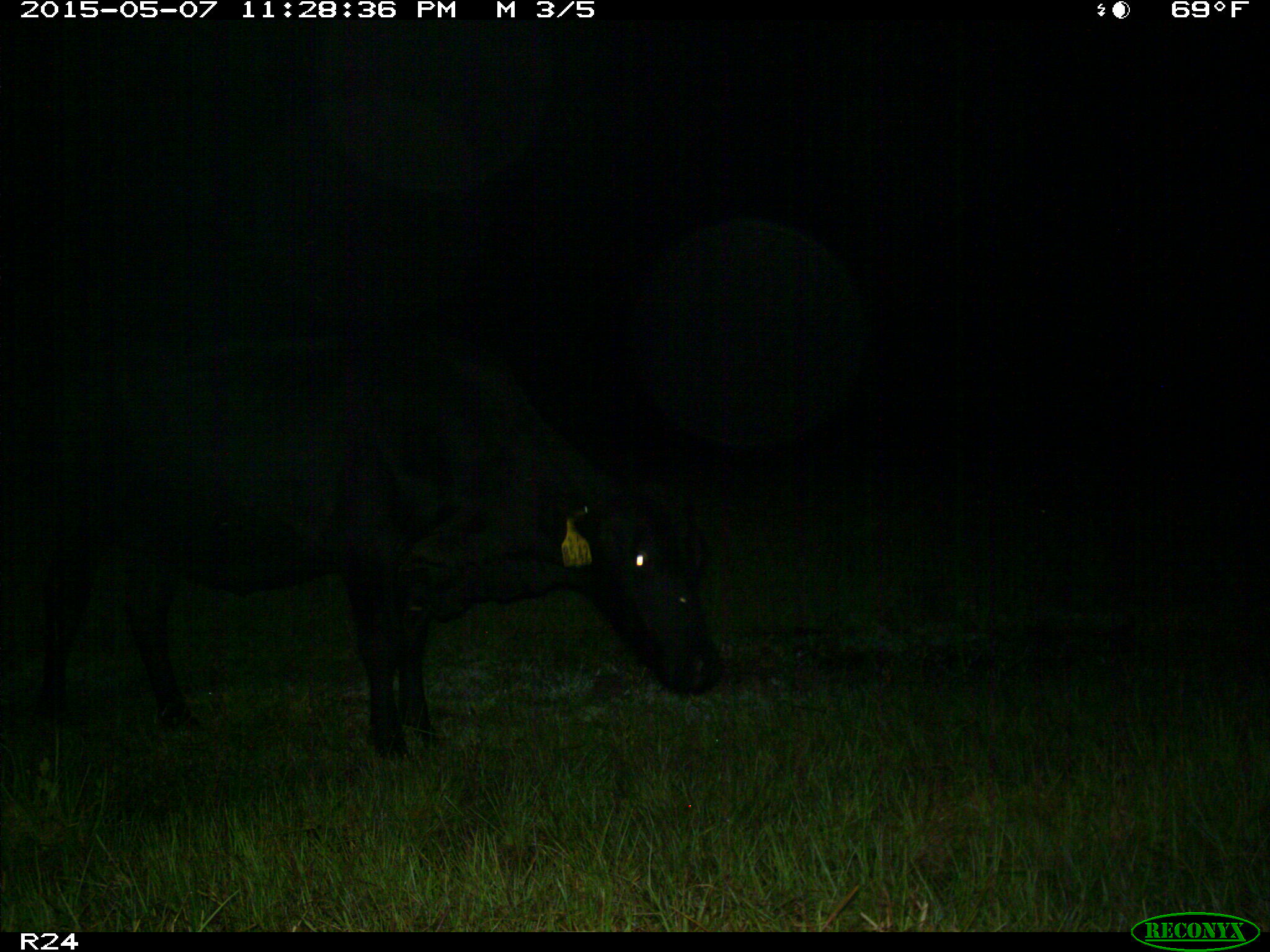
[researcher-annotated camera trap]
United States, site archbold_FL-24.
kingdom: Animalia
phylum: Chordata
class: Mammalia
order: Artiodactyla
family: Bovidae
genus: Bos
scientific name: Bos taurus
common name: domestic cow